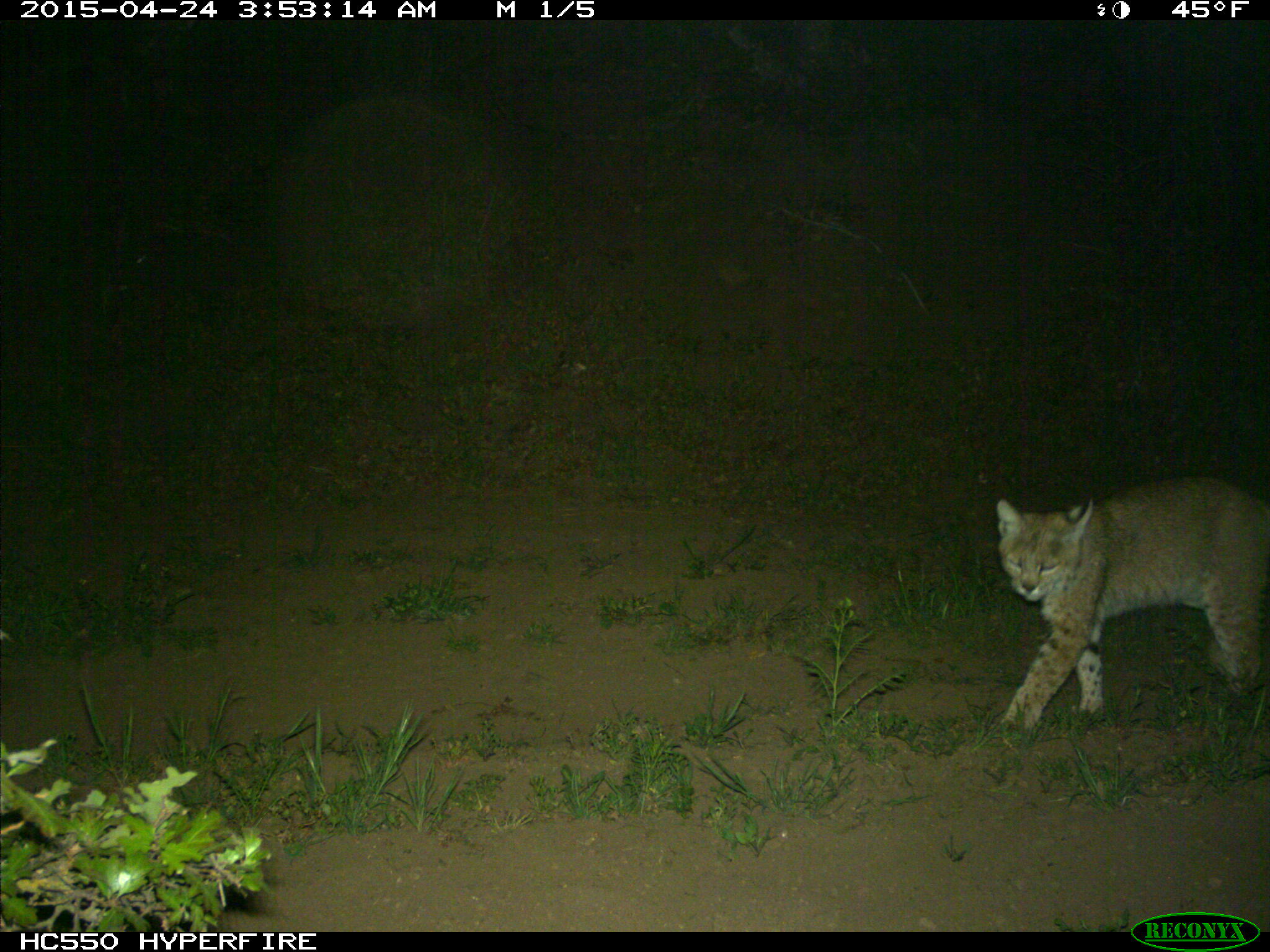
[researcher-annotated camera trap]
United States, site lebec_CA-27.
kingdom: Animalia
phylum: Chordata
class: Mammalia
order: Carnivora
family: Felidae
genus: Lynx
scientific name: Lynx rufus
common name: bobcat